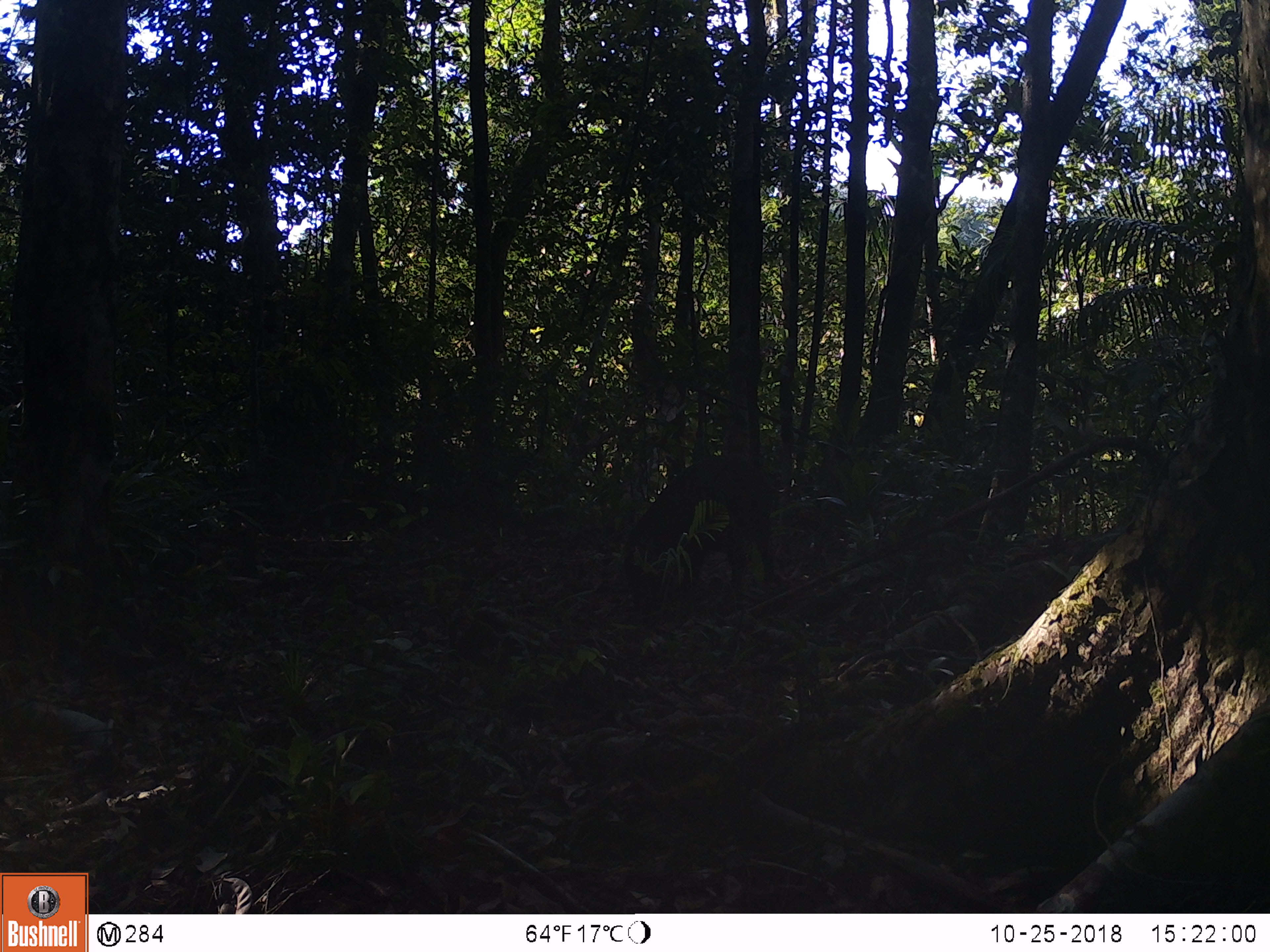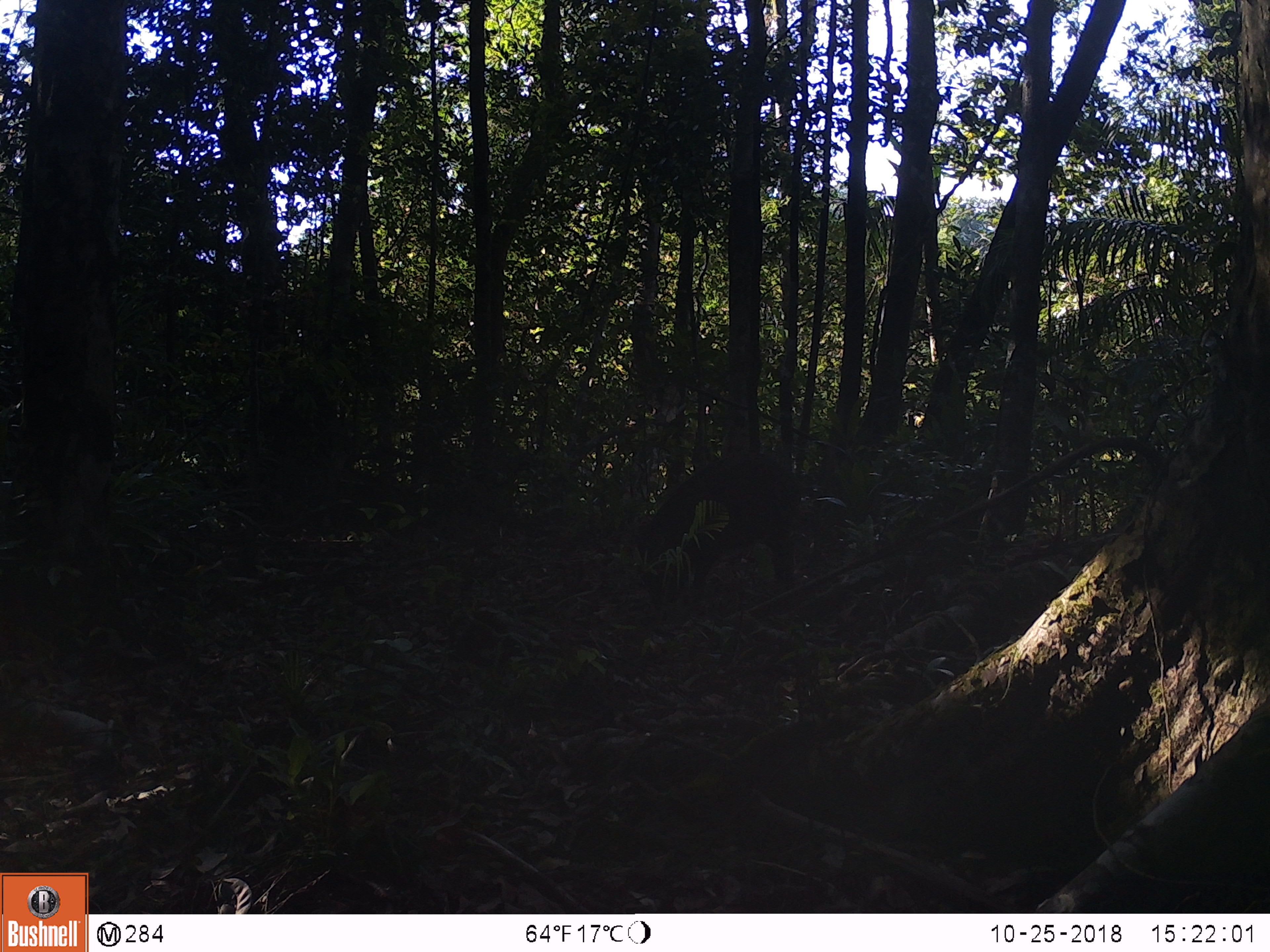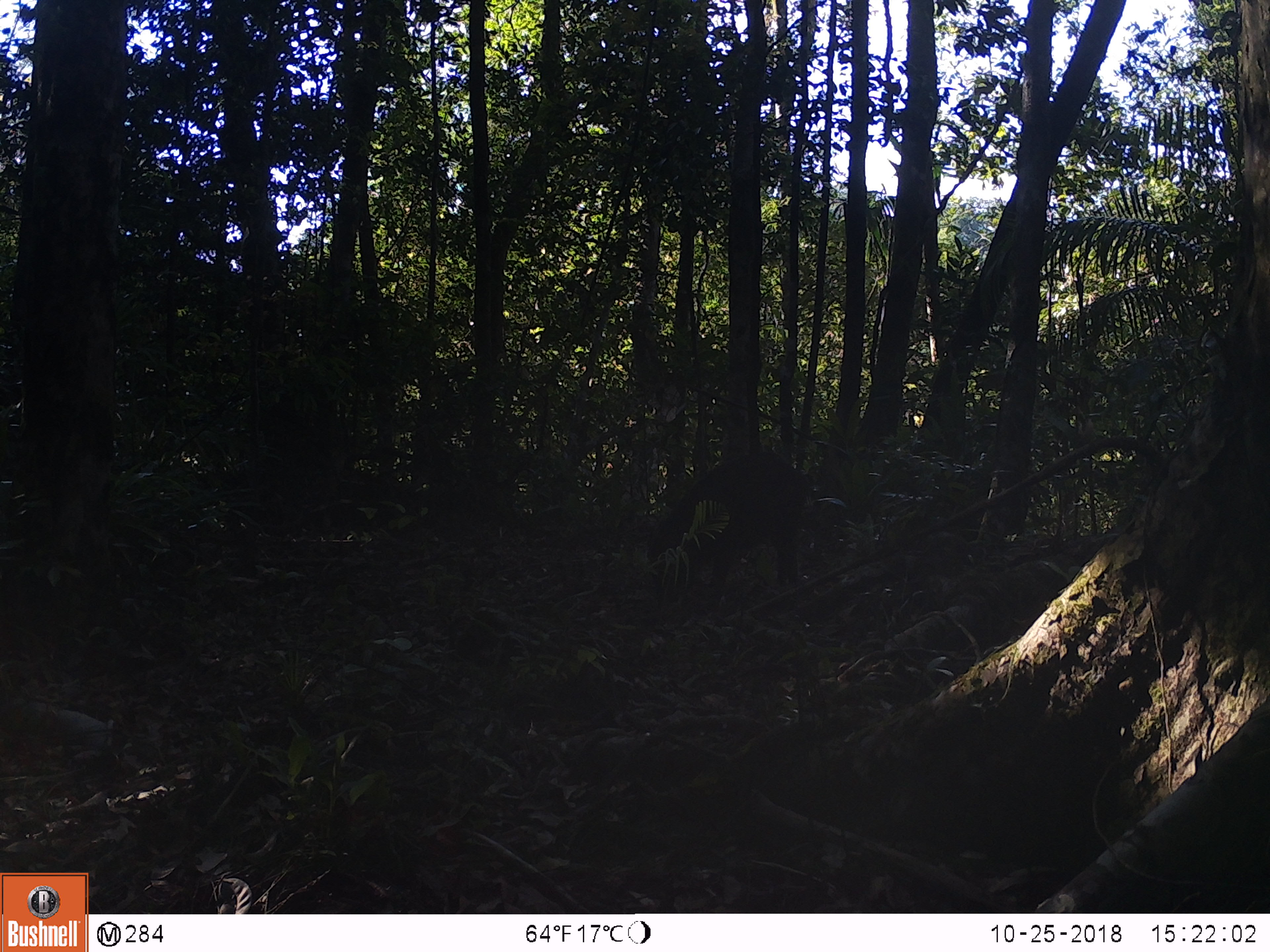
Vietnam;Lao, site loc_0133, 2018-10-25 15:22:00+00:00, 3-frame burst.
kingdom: Animalia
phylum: Chordata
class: Mammalia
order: Artiodactyla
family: Suidae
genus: Sus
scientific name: Sus scrofa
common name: eurasian wild pig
Eurasian wild pig (Sus scrofa). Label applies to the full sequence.